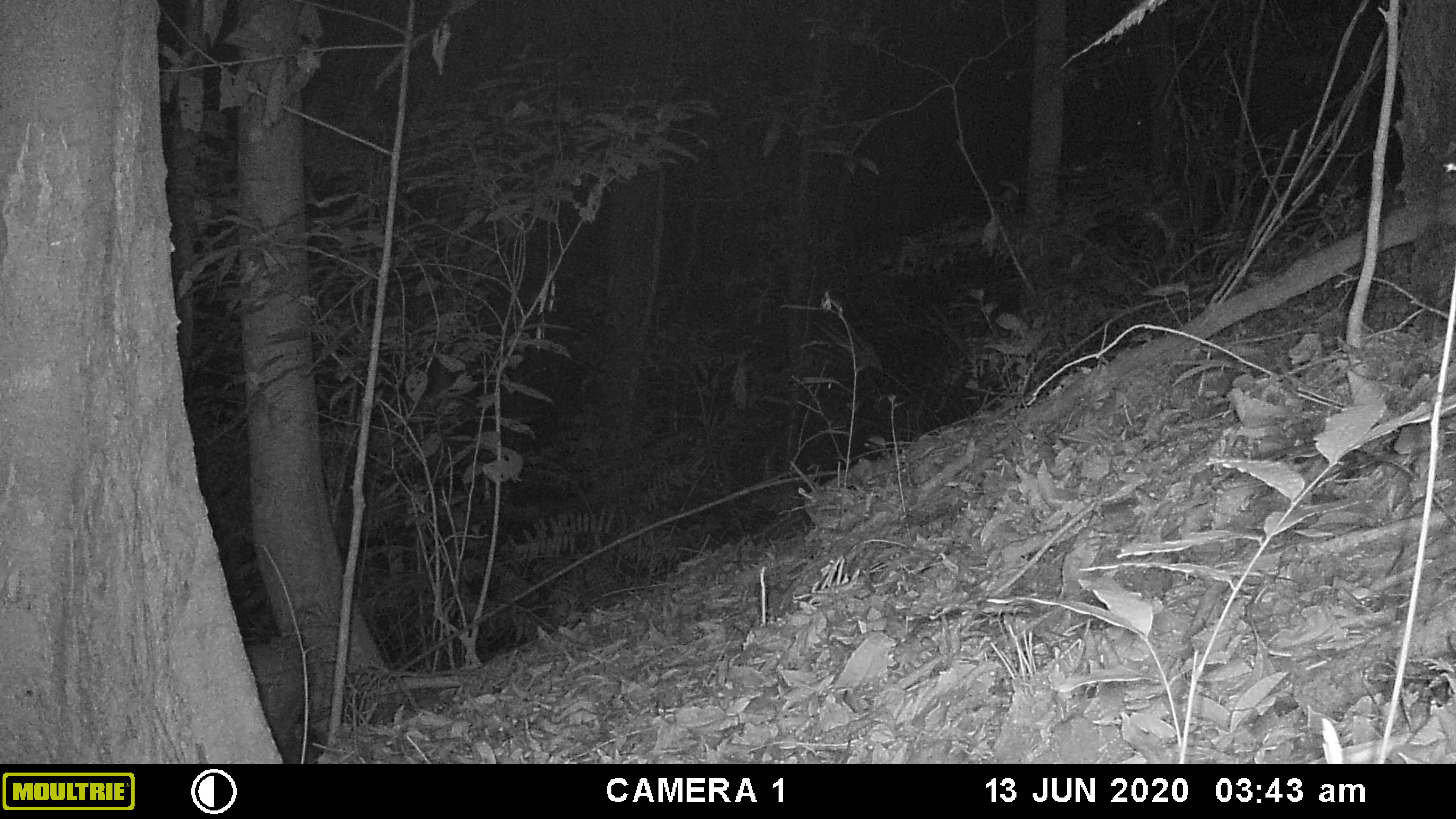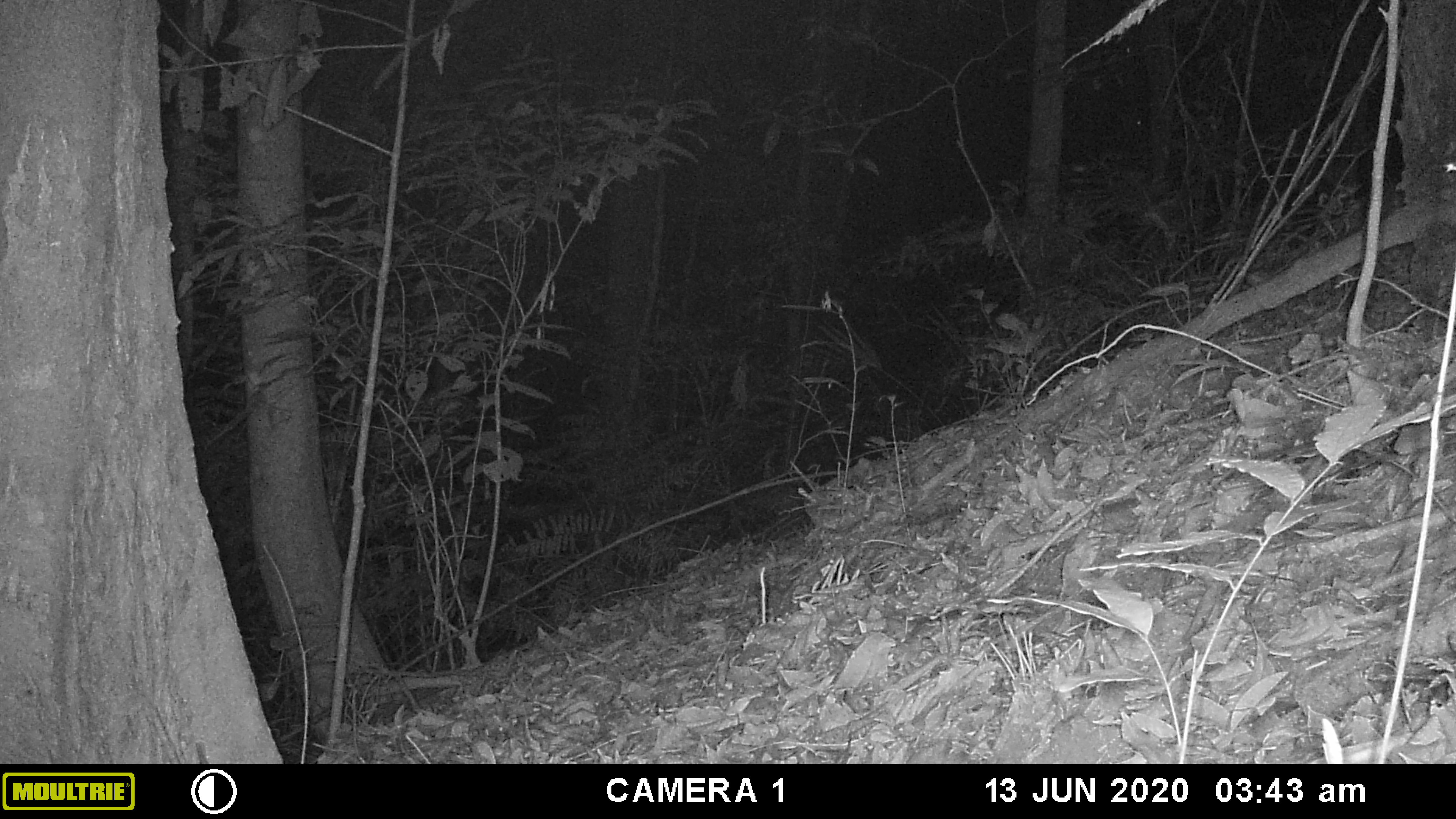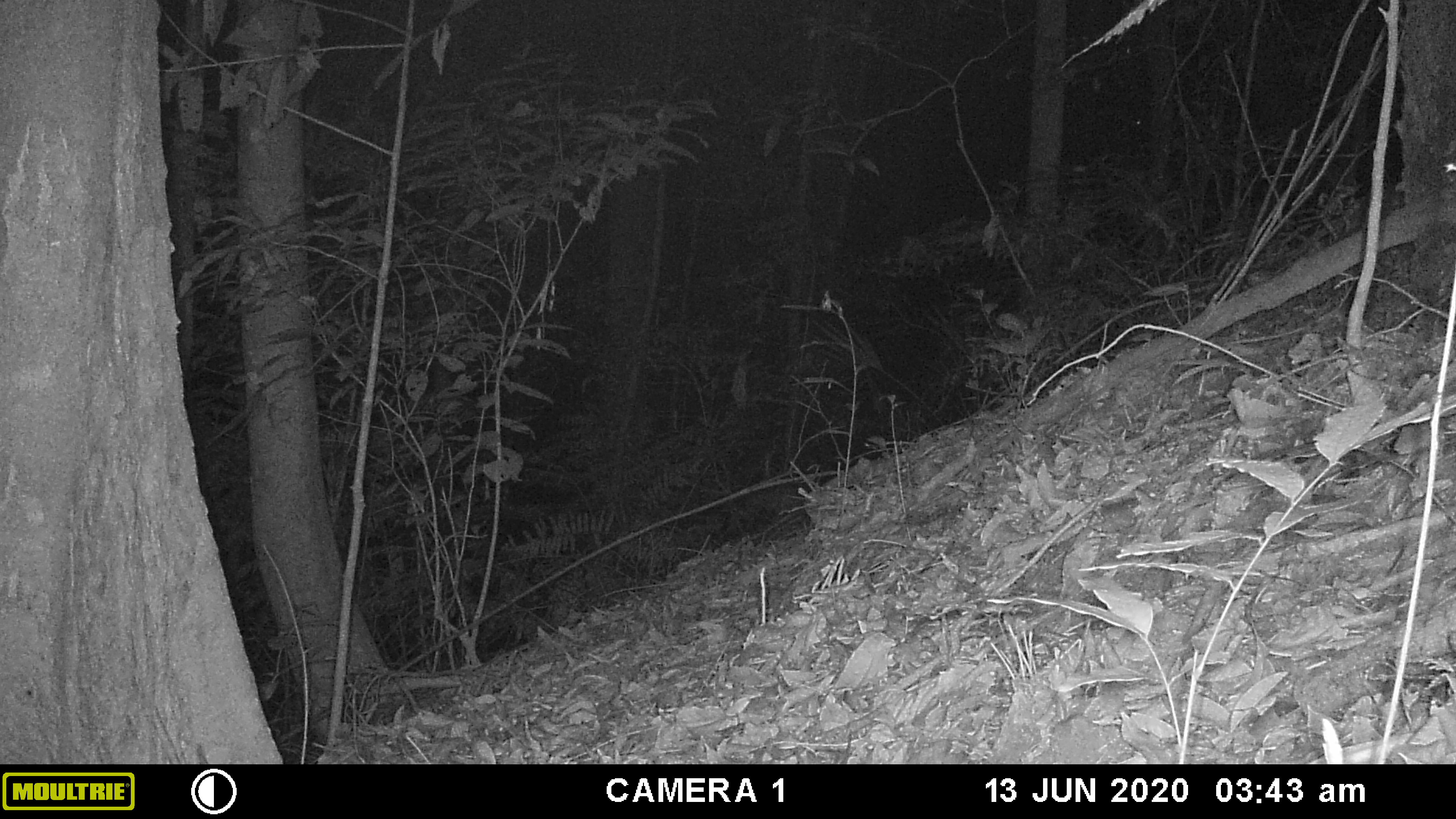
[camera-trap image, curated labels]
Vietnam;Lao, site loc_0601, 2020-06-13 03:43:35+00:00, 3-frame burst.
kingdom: Animalia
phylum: Chordata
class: Mammalia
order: Artiodactyla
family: Cervidae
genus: Muntiacus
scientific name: Muntiacus rooseveltorum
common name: roosevelt's muntjac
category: roosevelts muntjac group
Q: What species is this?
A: Roosevelts muntjac group (roosevelt's muntjac) (Muntiacus rooseveltorum).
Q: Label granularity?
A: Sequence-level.